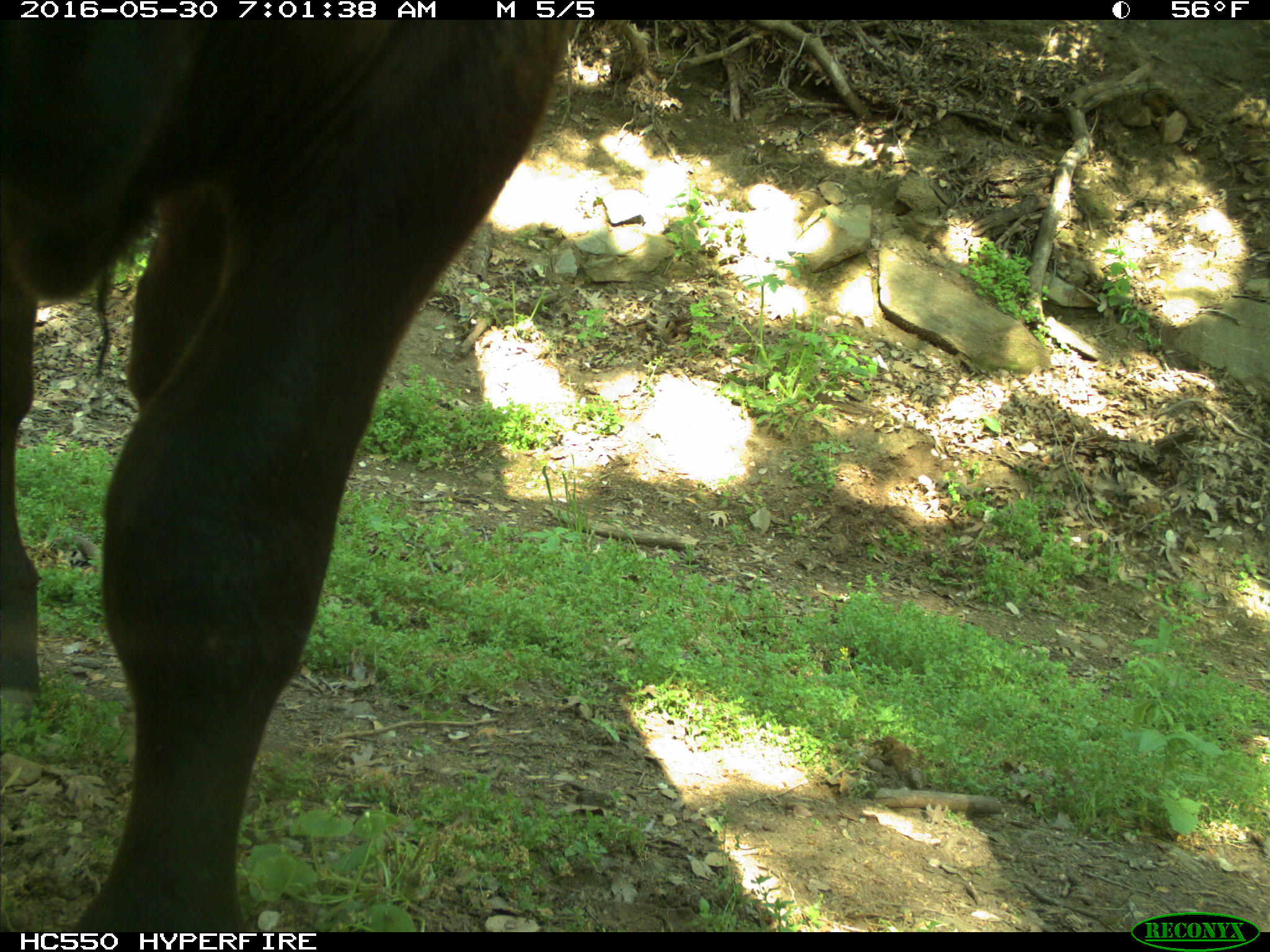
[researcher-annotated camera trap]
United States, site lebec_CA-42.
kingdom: Animalia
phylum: Chordata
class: Mammalia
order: Artiodactyla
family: Bovidae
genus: Bos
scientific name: Bos taurus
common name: domestic cow